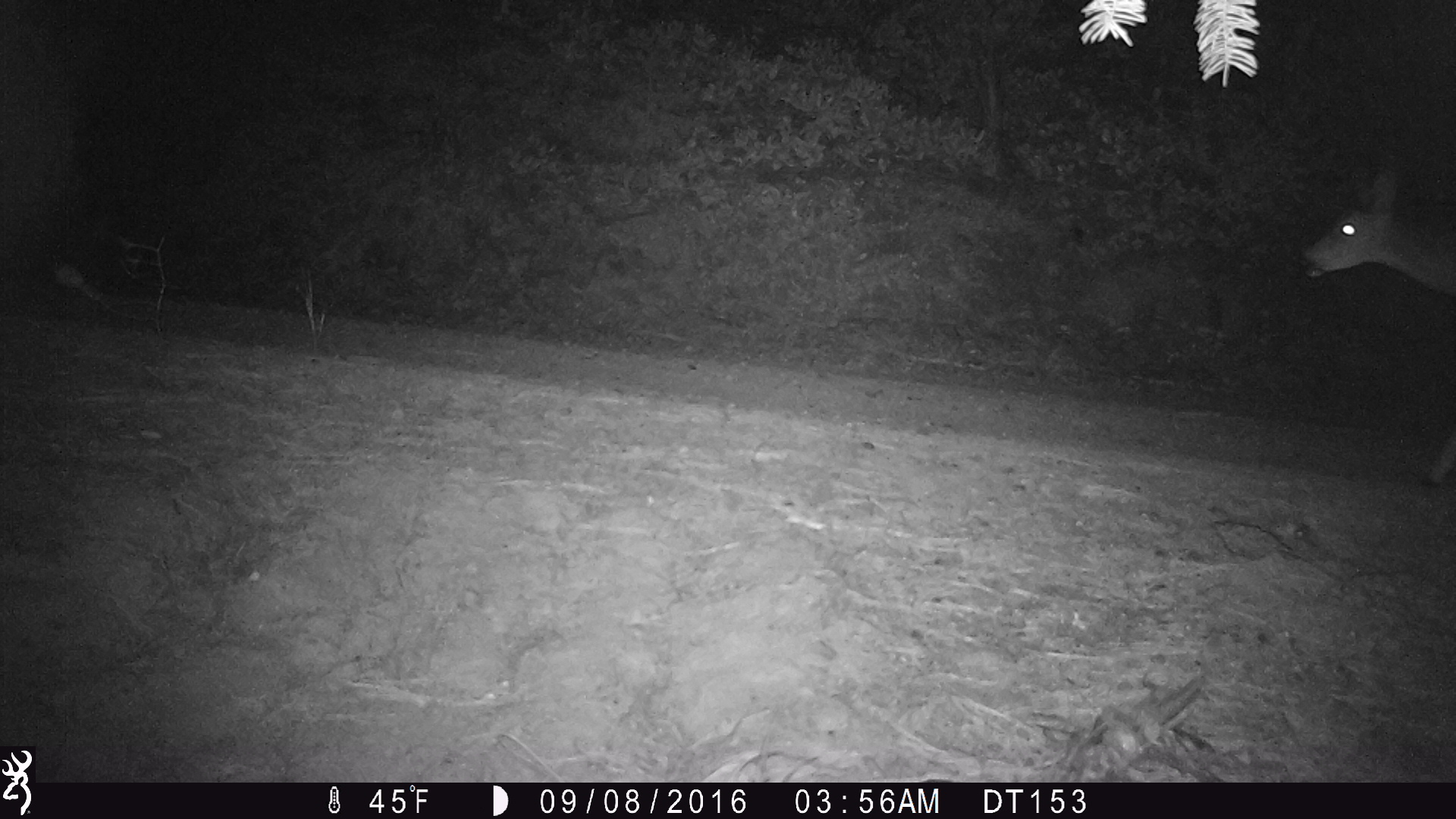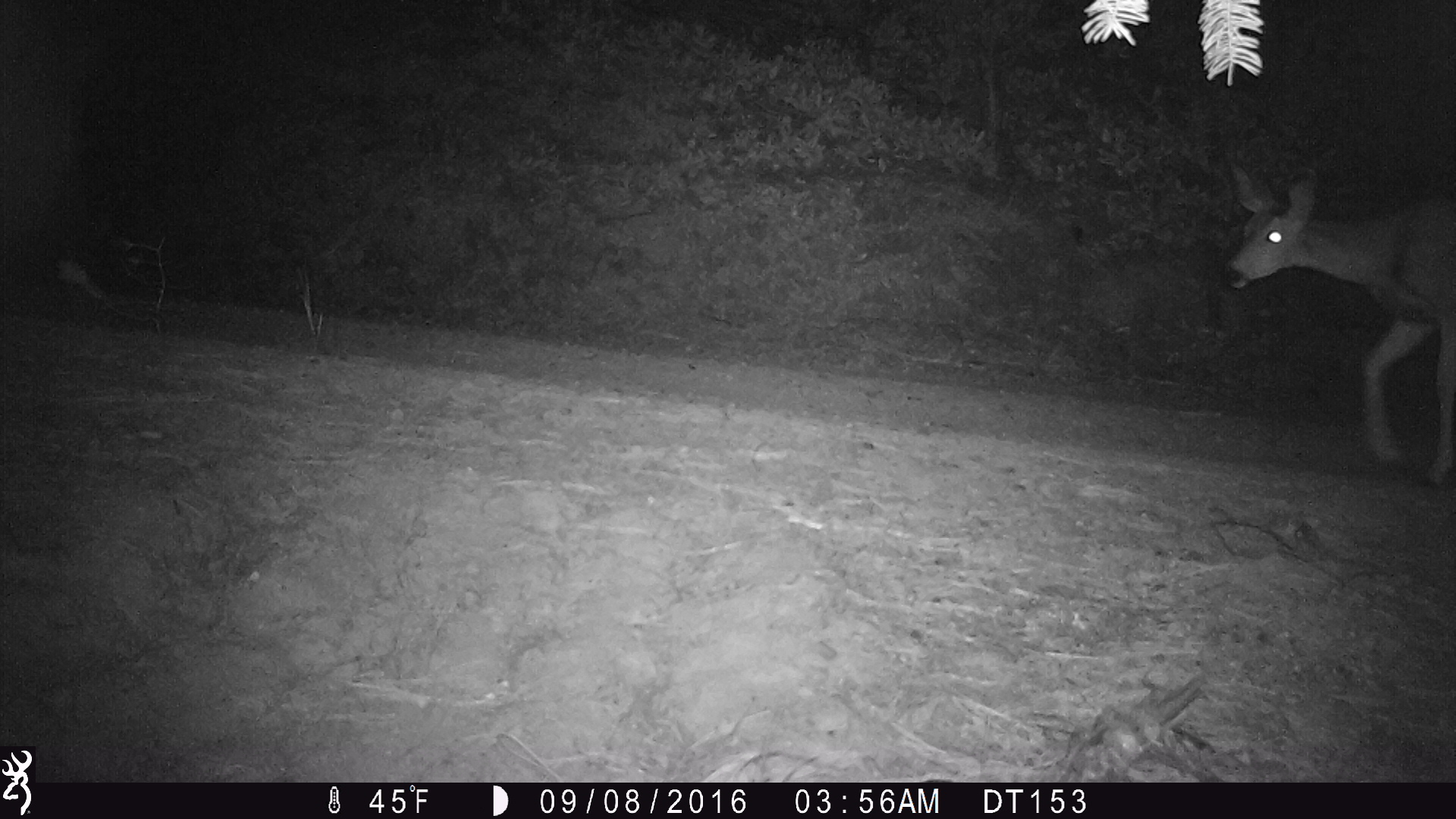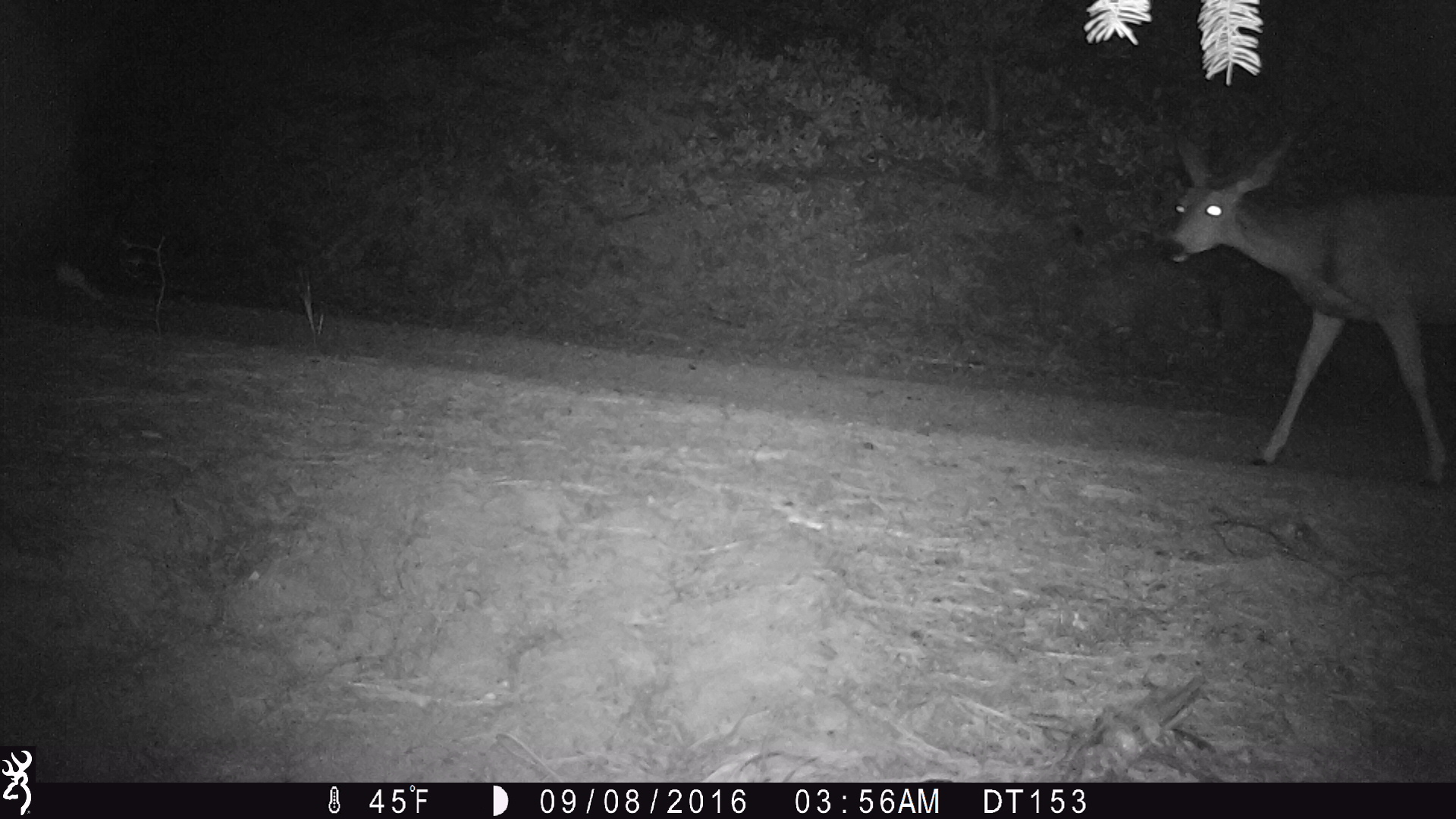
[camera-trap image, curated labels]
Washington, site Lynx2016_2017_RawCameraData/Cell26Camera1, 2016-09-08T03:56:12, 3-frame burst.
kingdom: Animalia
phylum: Chordata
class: Mammalia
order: Artiodactyla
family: Cervidae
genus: Odocoileus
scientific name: Odocoileus hemionus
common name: mule deer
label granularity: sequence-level